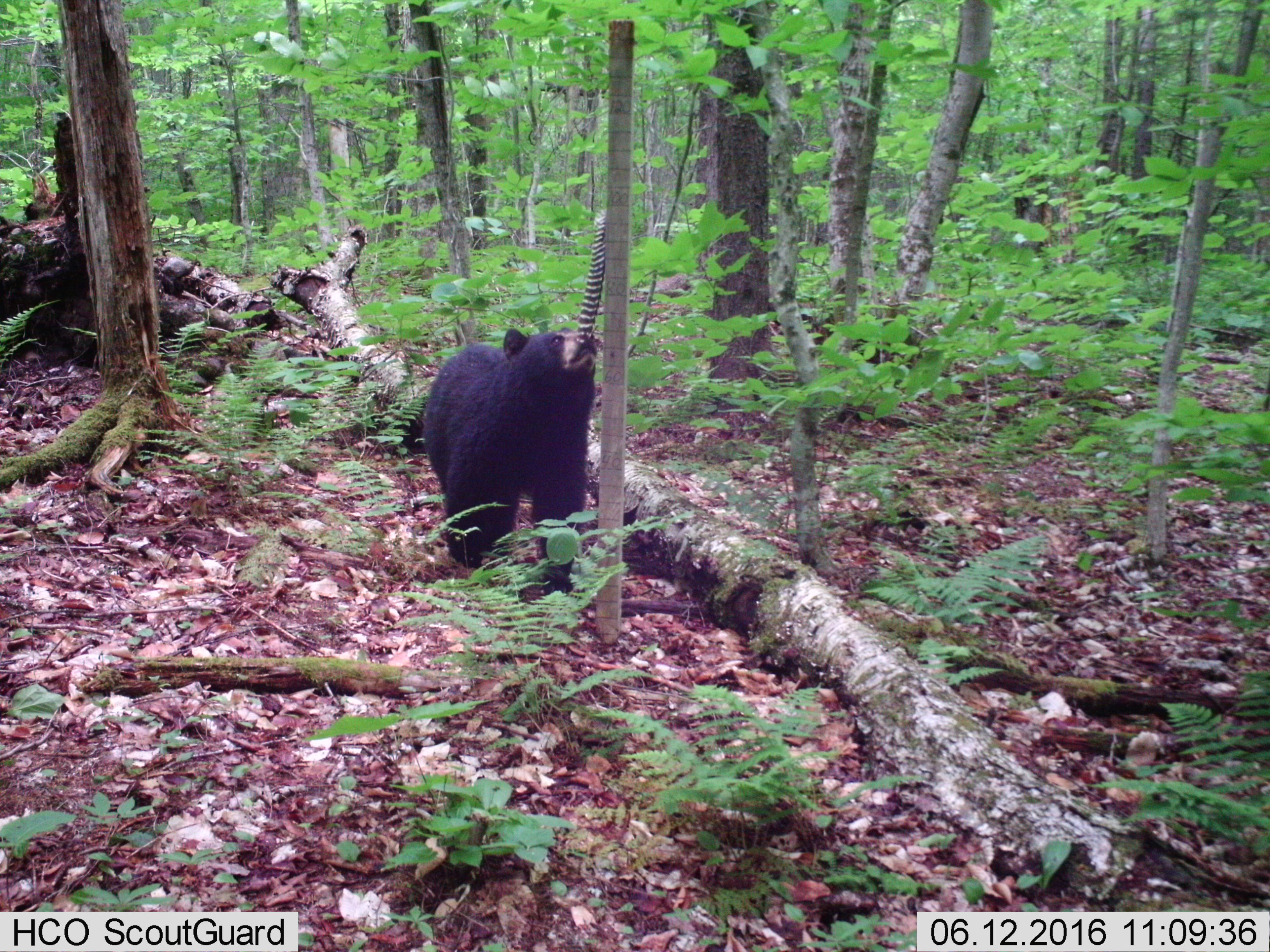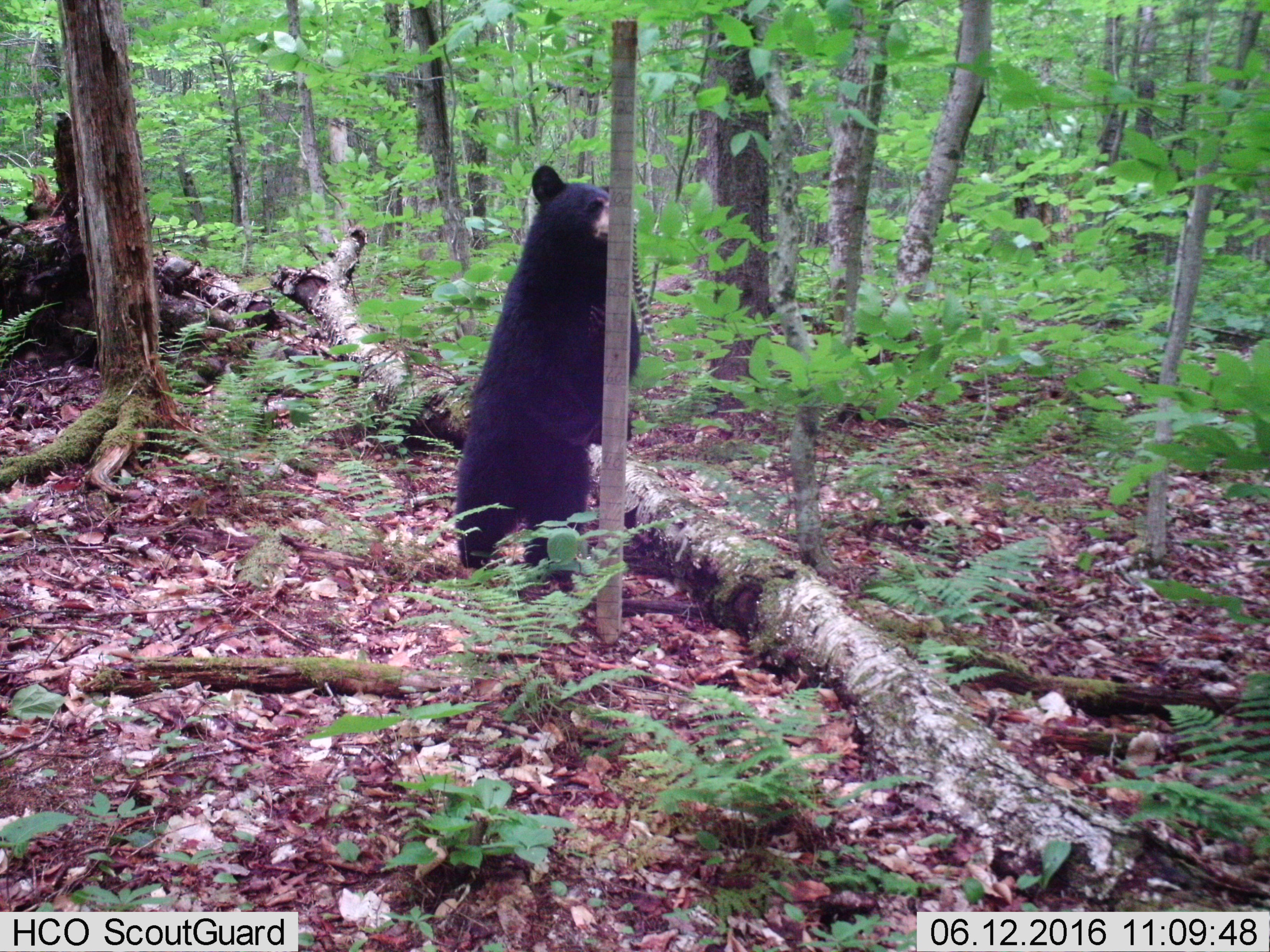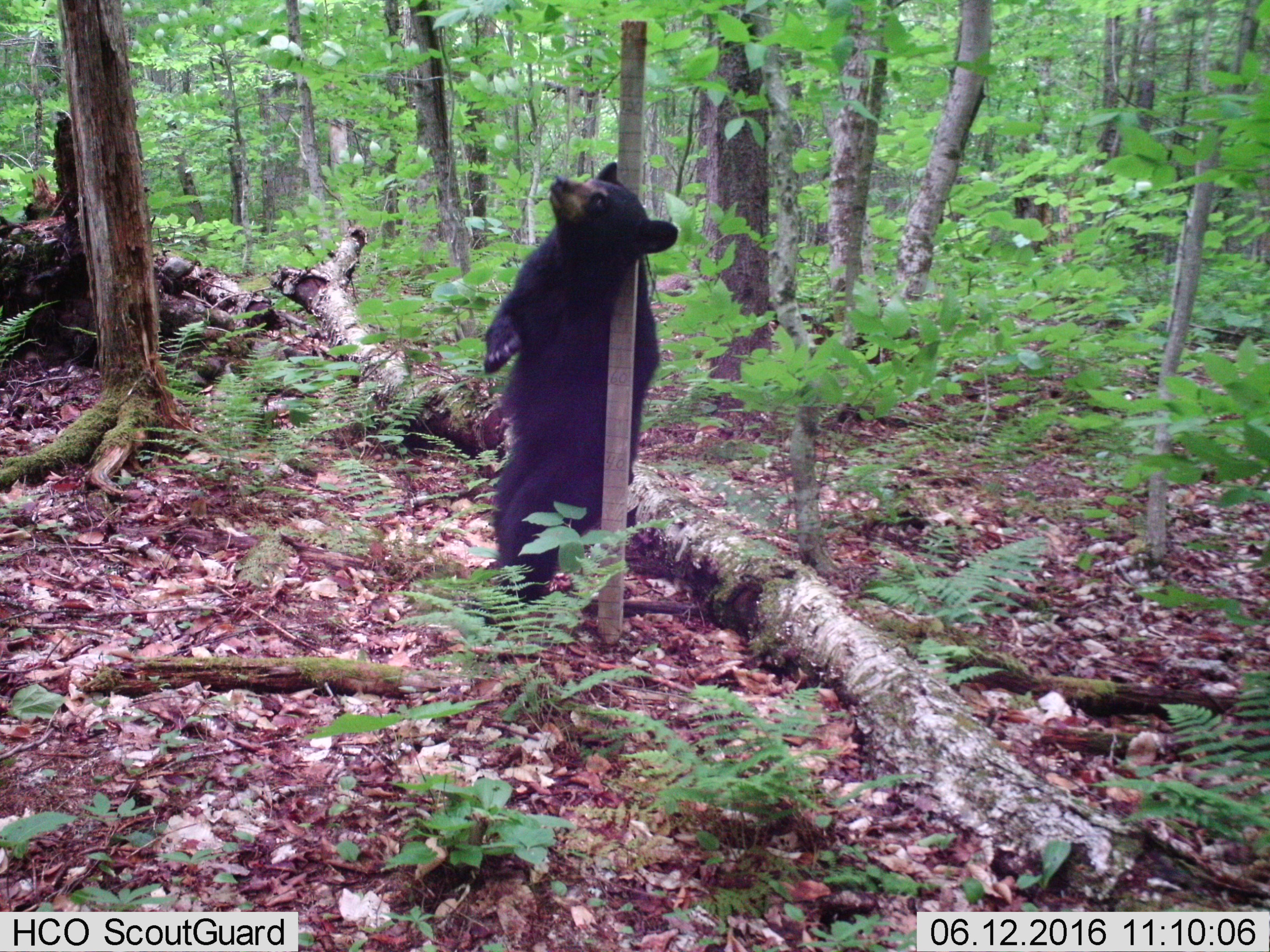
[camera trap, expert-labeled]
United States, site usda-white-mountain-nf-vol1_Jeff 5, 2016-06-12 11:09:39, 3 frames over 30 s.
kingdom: Animalia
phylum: Chordata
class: Mammalia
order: Carnivora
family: Ursidae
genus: Ursus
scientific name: Ursus americanus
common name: black bear